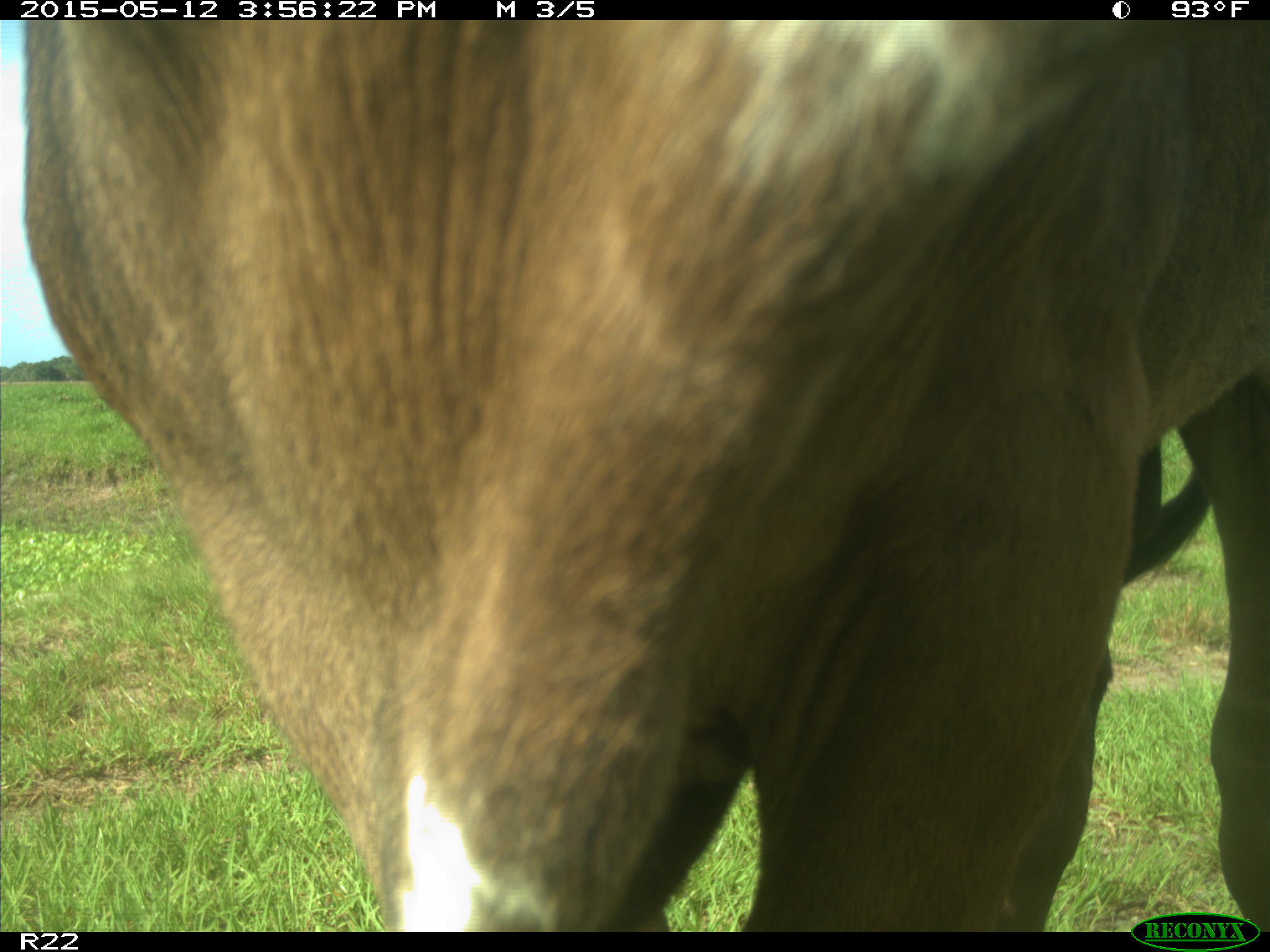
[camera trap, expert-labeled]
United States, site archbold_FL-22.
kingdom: Animalia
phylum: Chordata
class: Mammalia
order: Artiodactyla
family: Bovidae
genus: Bos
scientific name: Bos taurus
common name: domestic cow